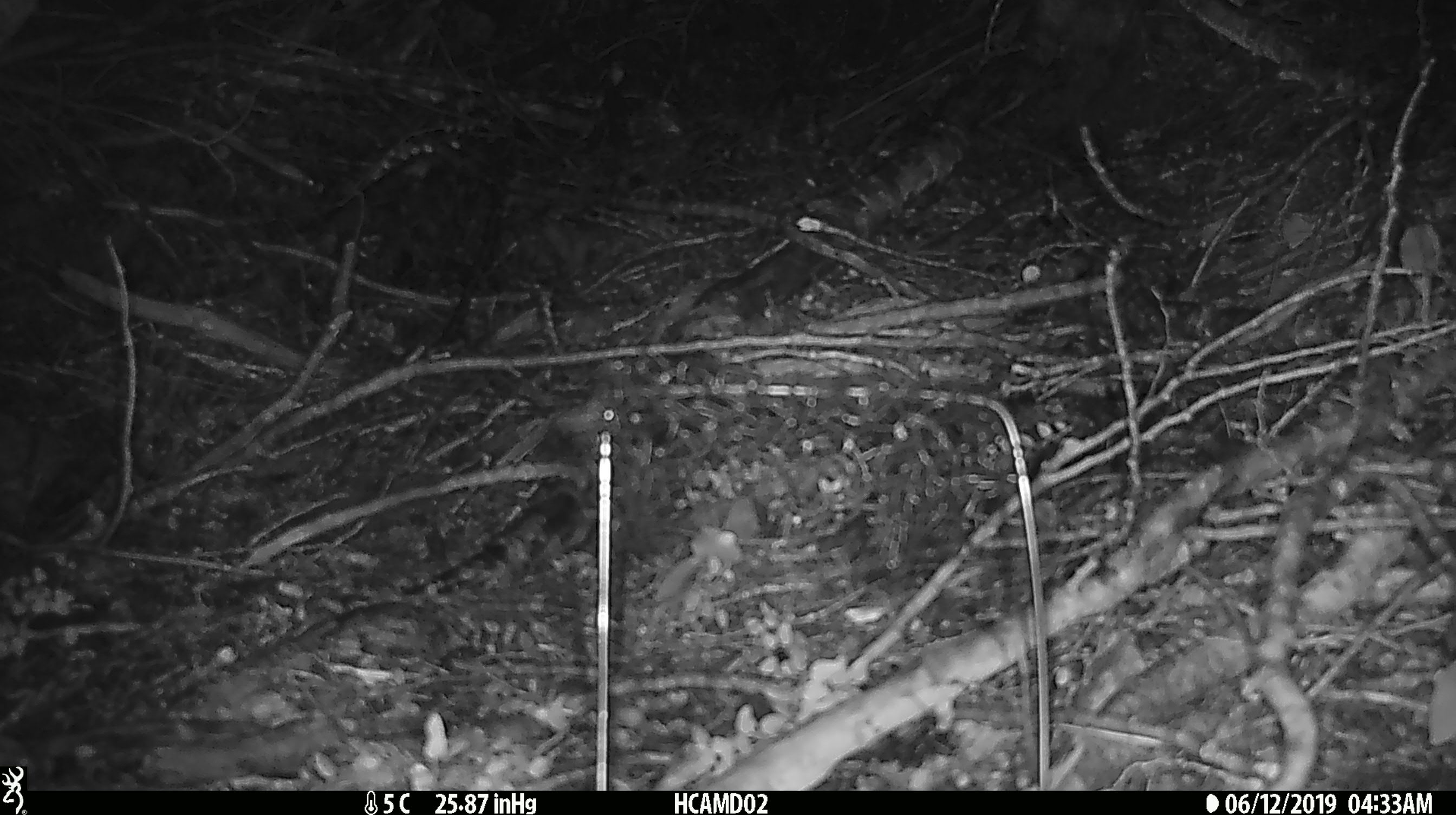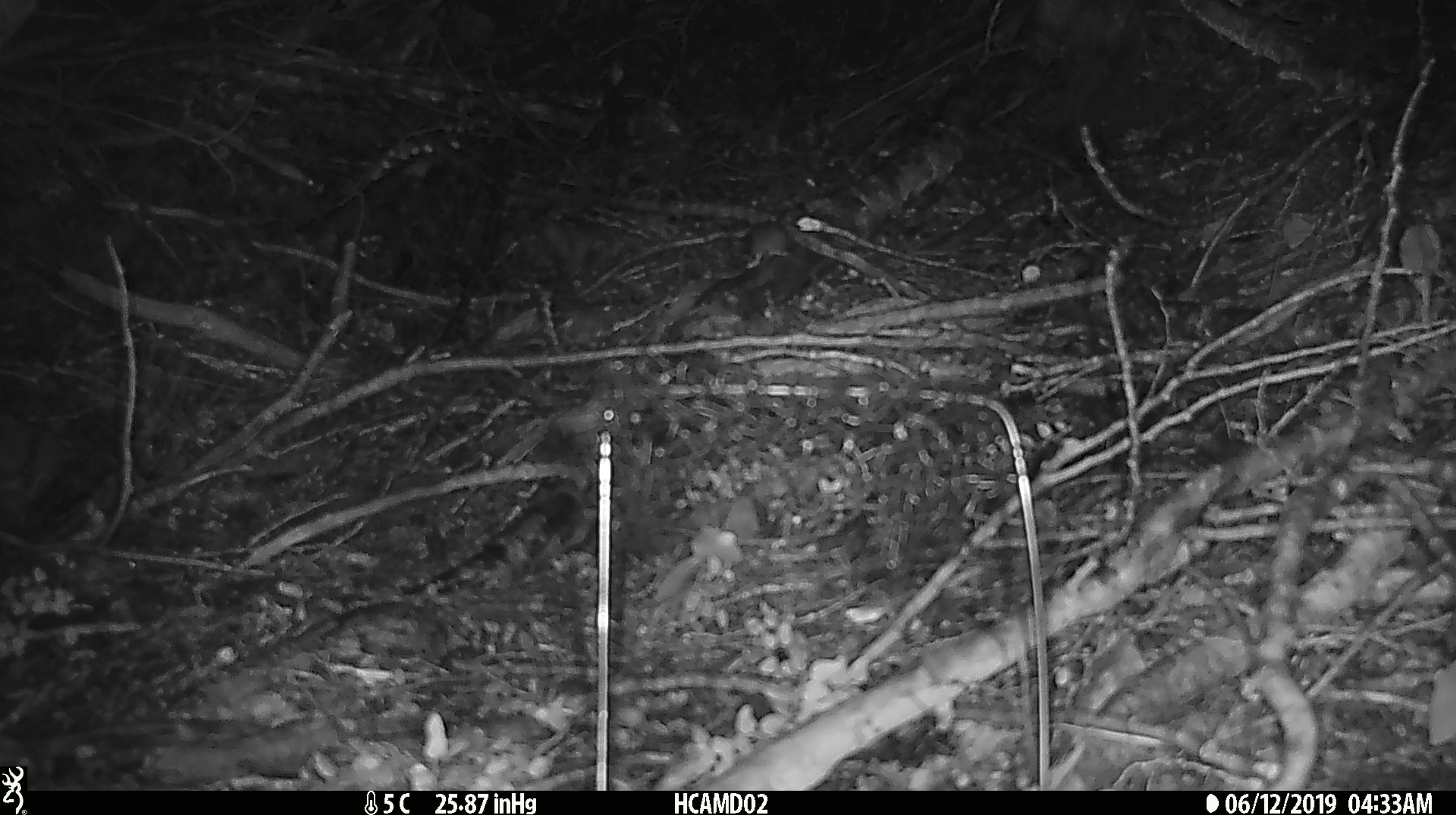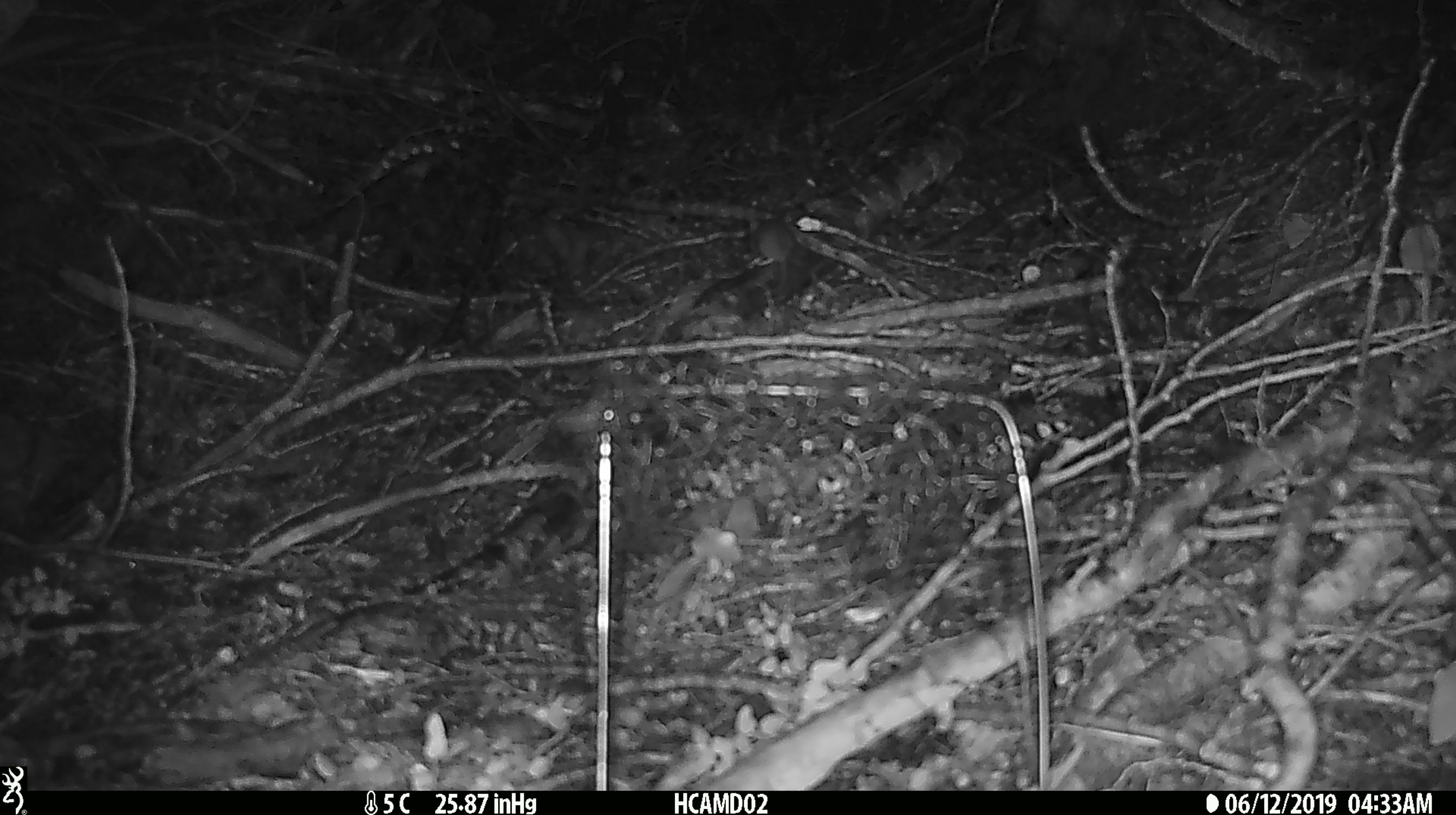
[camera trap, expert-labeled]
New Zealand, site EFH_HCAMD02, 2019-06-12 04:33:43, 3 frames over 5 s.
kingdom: Animalia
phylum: Chordata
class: Mammalia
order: Rodentia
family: Muridae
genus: Mus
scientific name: Mus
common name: mouse